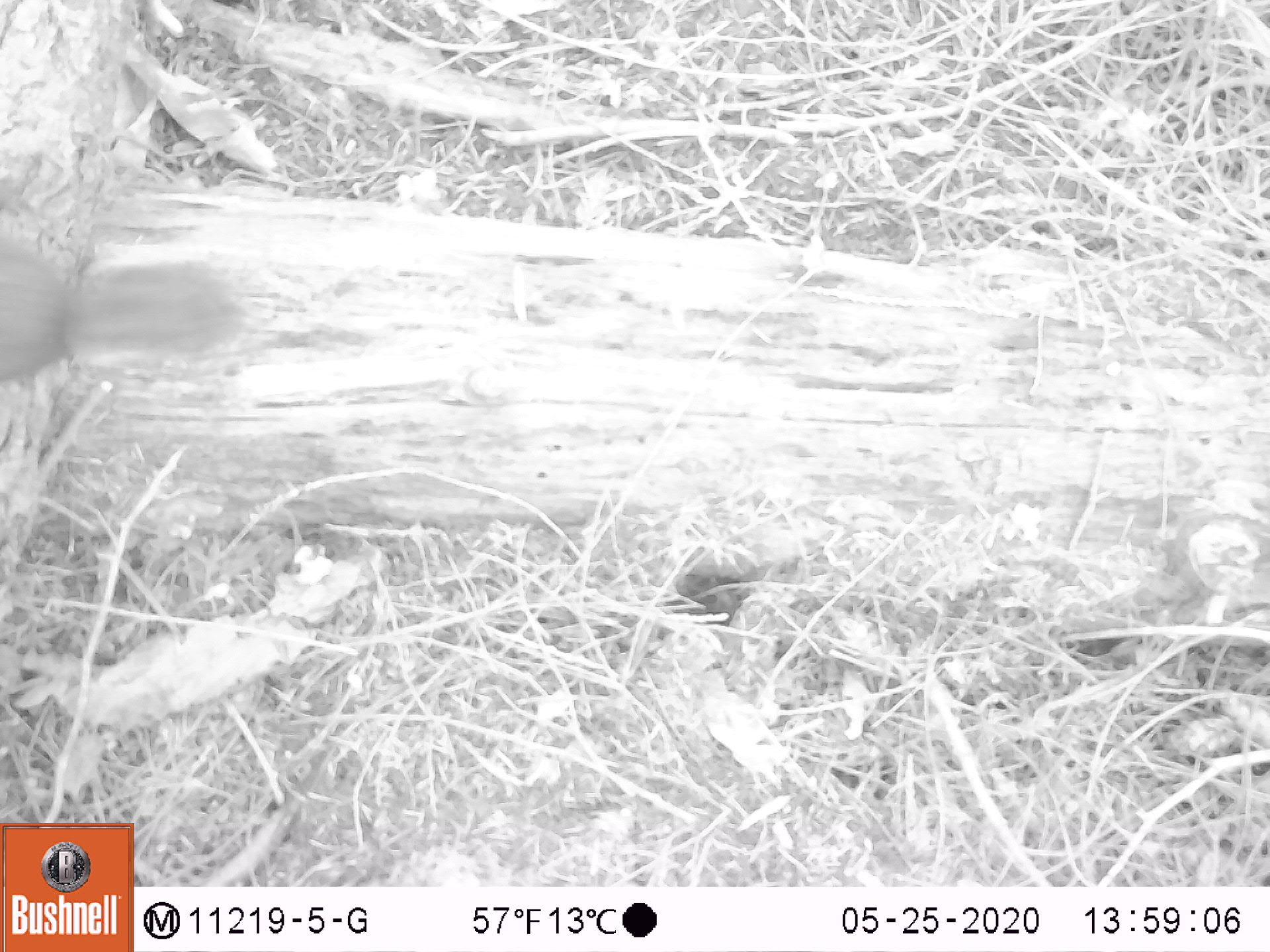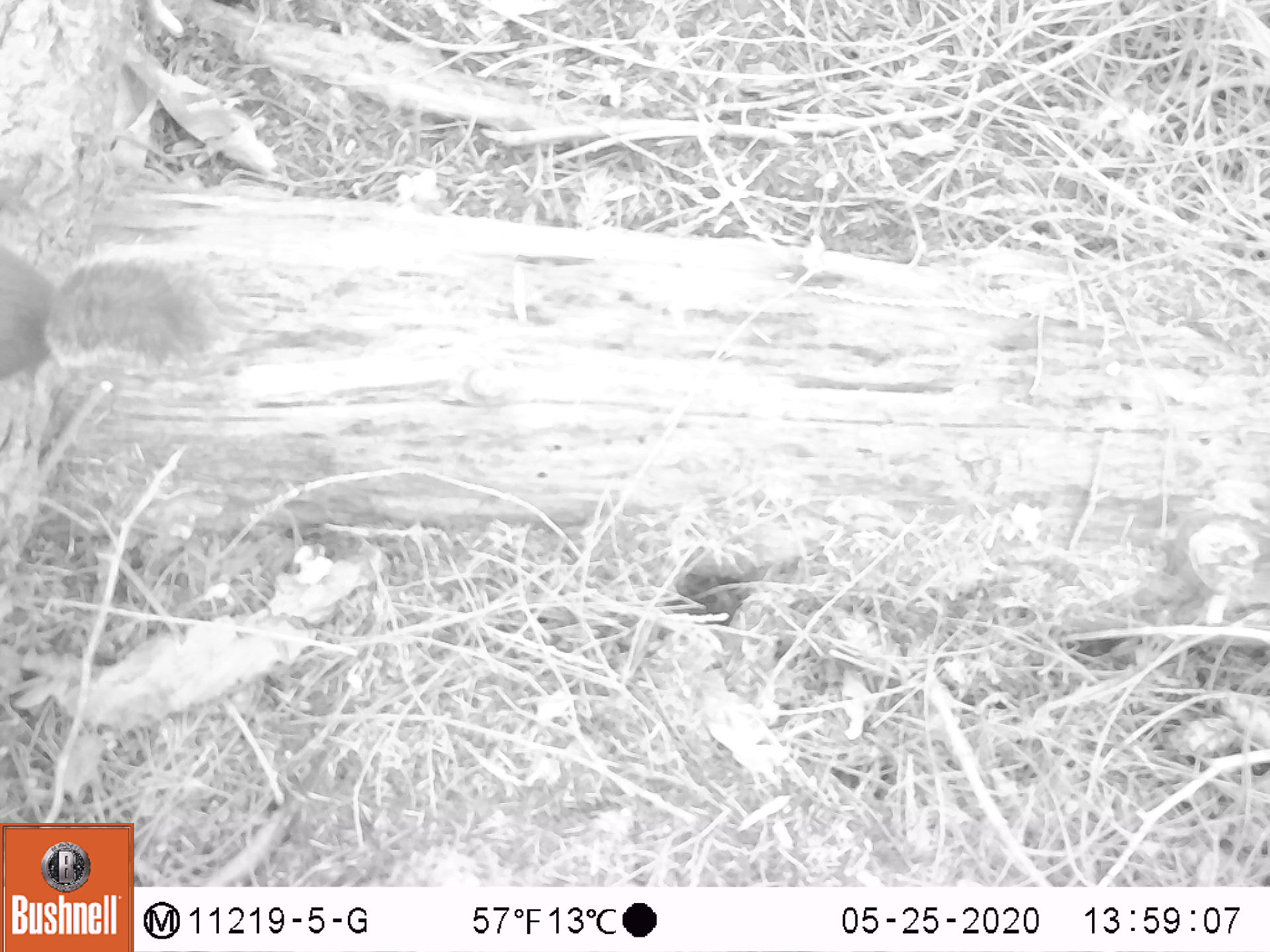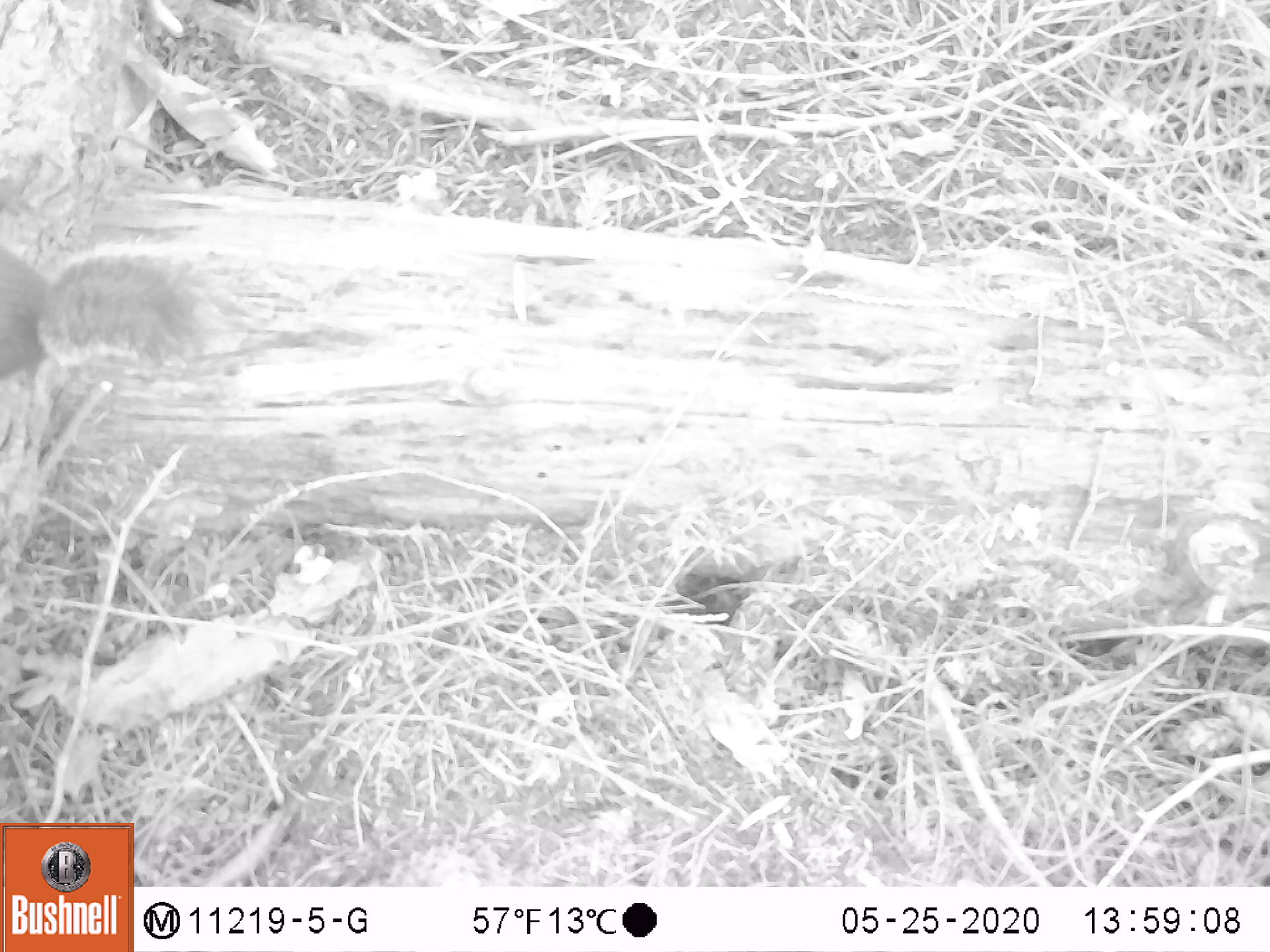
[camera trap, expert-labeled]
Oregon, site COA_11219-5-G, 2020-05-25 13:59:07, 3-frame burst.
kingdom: Animalia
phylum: Chordata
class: Mammalia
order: Rodentia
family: Sciuridae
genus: Tamiasciurus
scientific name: Tamiasciurus douglasii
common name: douglas squirrel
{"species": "douglas squirrel (Tamiasciurus douglasii)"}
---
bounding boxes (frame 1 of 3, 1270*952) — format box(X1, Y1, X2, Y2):
douglas squirrel: box(0, 235, 246, 403)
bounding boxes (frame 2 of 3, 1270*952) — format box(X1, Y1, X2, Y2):
douglas squirrel: box(0, 240, 218, 408)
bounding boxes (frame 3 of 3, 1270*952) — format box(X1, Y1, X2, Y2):
douglas squirrel: box(0, 246, 219, 390)